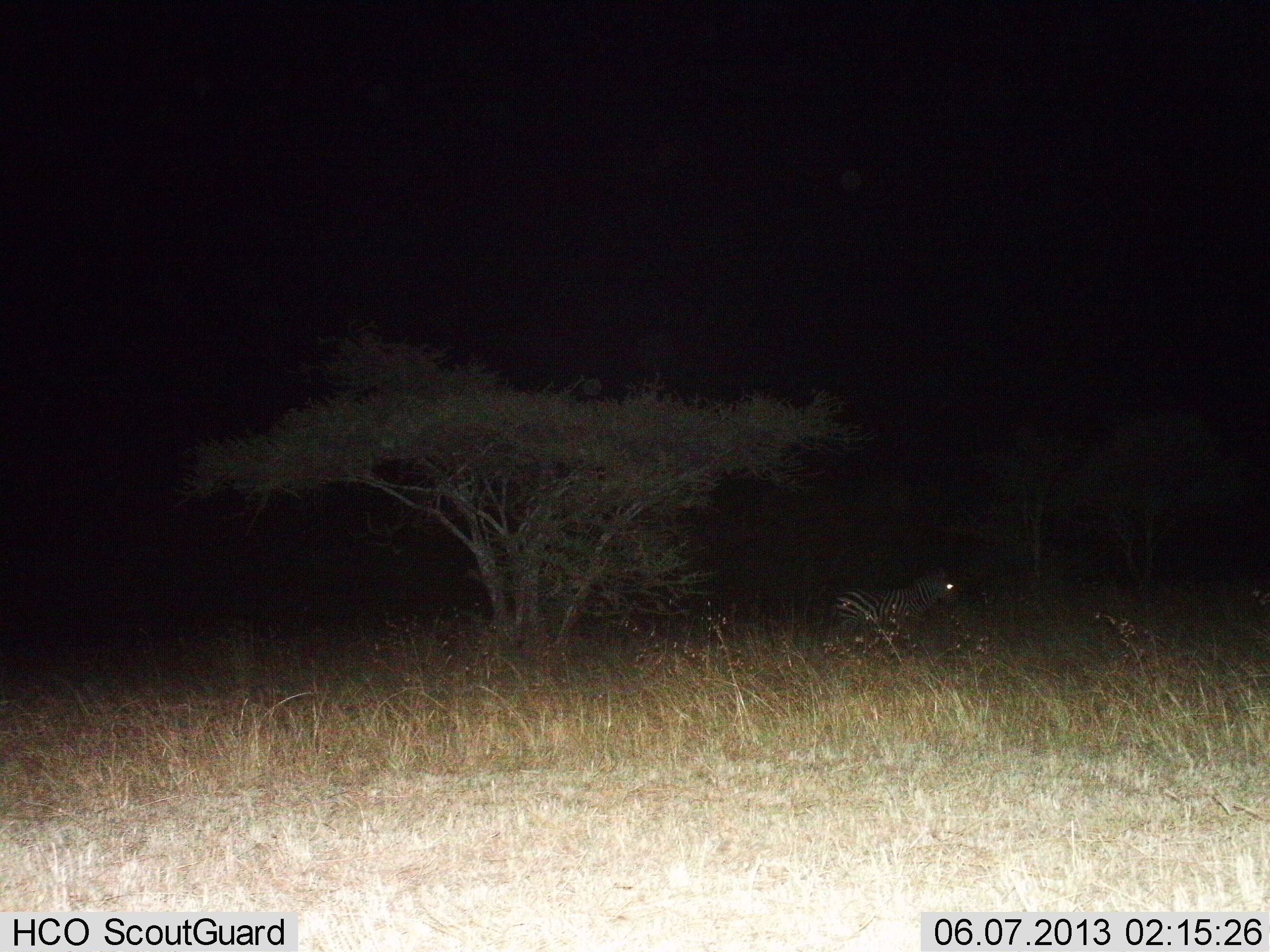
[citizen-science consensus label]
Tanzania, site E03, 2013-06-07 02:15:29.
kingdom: Animalia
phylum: Chordata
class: Mammalia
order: Perissodactyla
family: Equidae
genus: Equus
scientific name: Equus quagga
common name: plains zebra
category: zebra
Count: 1.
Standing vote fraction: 61%.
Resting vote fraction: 4%.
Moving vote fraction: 43%.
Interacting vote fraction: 0%.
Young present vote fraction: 4%.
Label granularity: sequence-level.